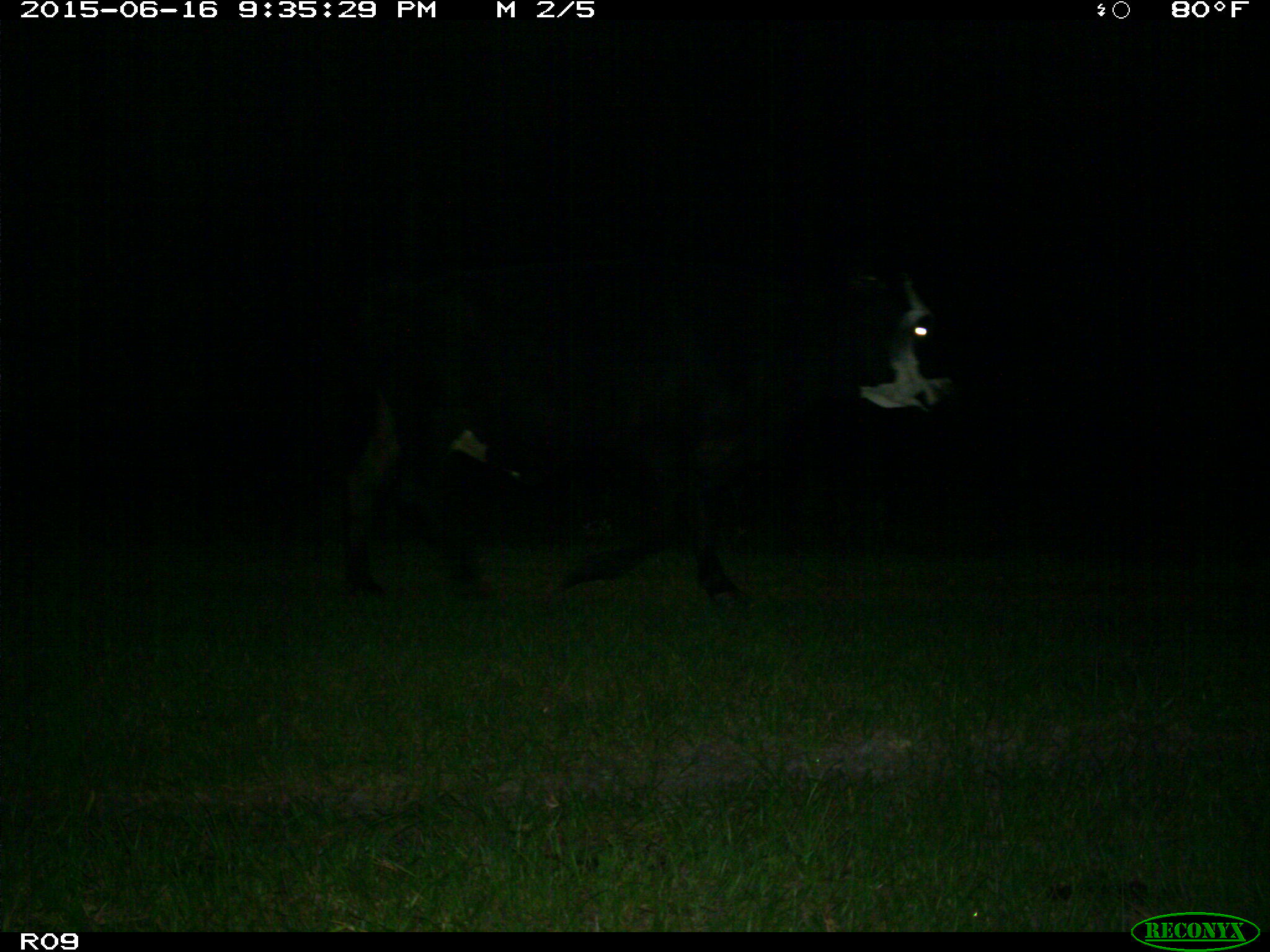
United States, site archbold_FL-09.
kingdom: Animalia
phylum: Chordata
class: Mammalia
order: Artiodactyla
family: Bovidae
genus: Bos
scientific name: Bos taurus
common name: domestic cow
Bos taurus (domestic cow).